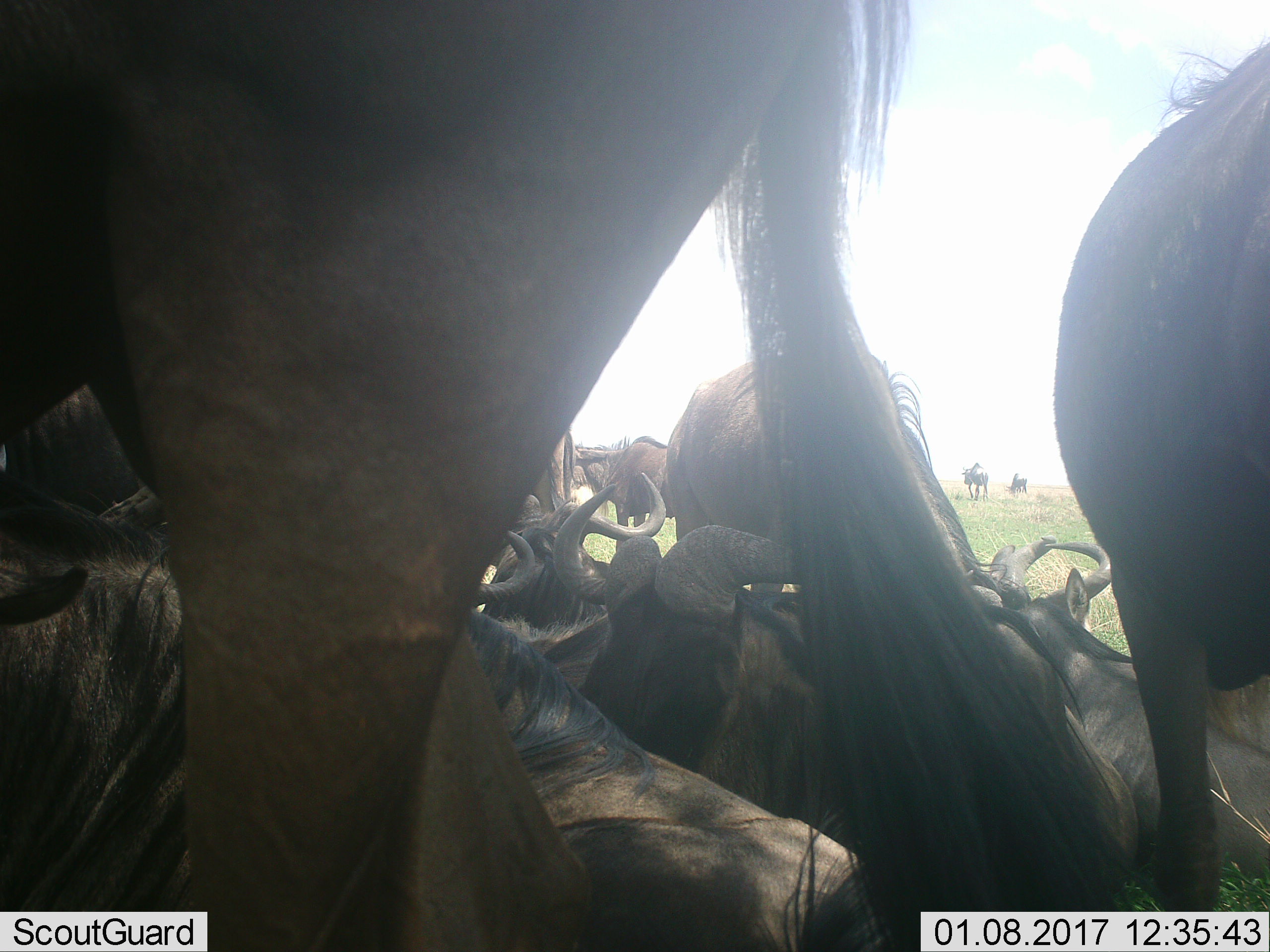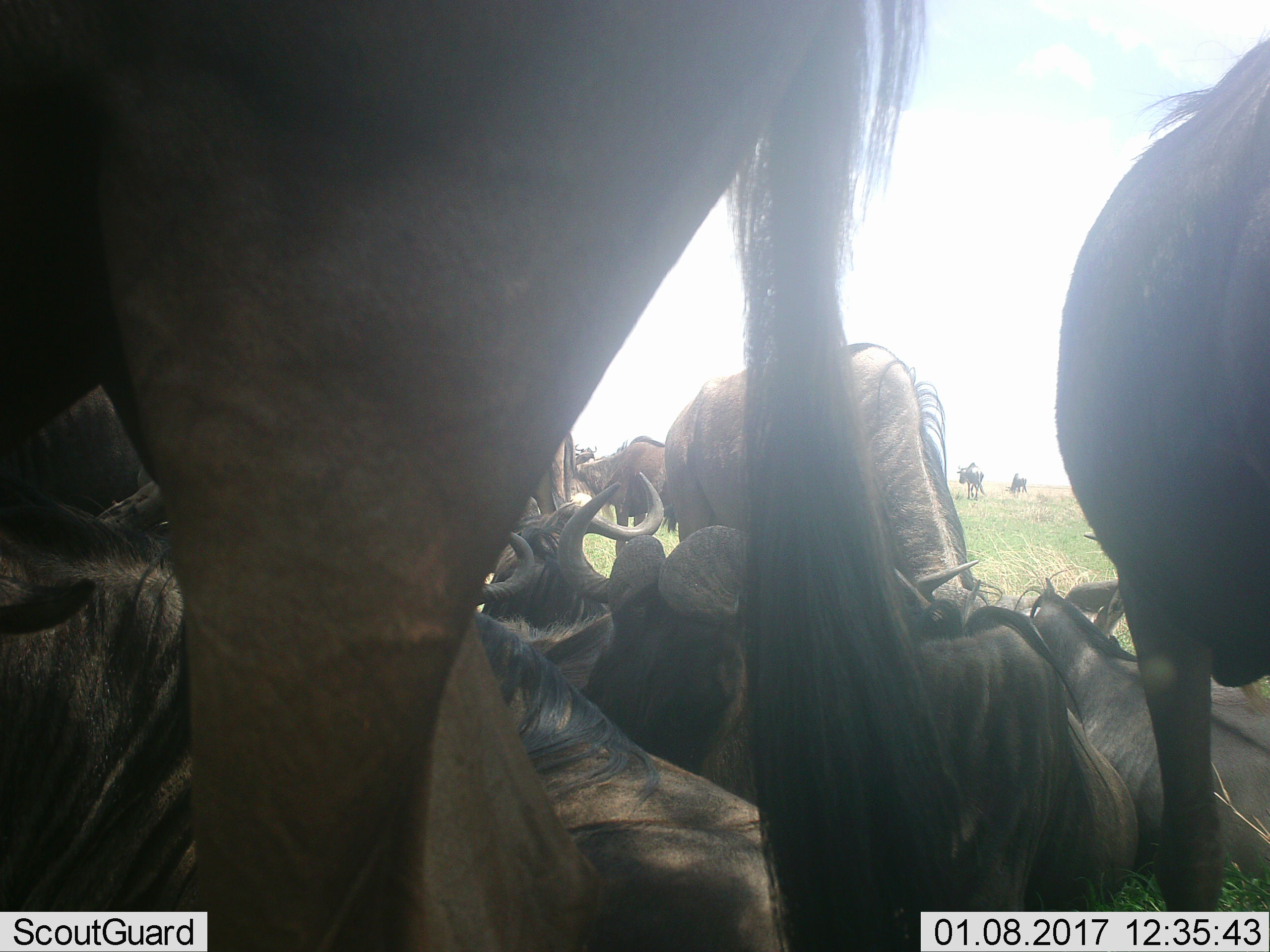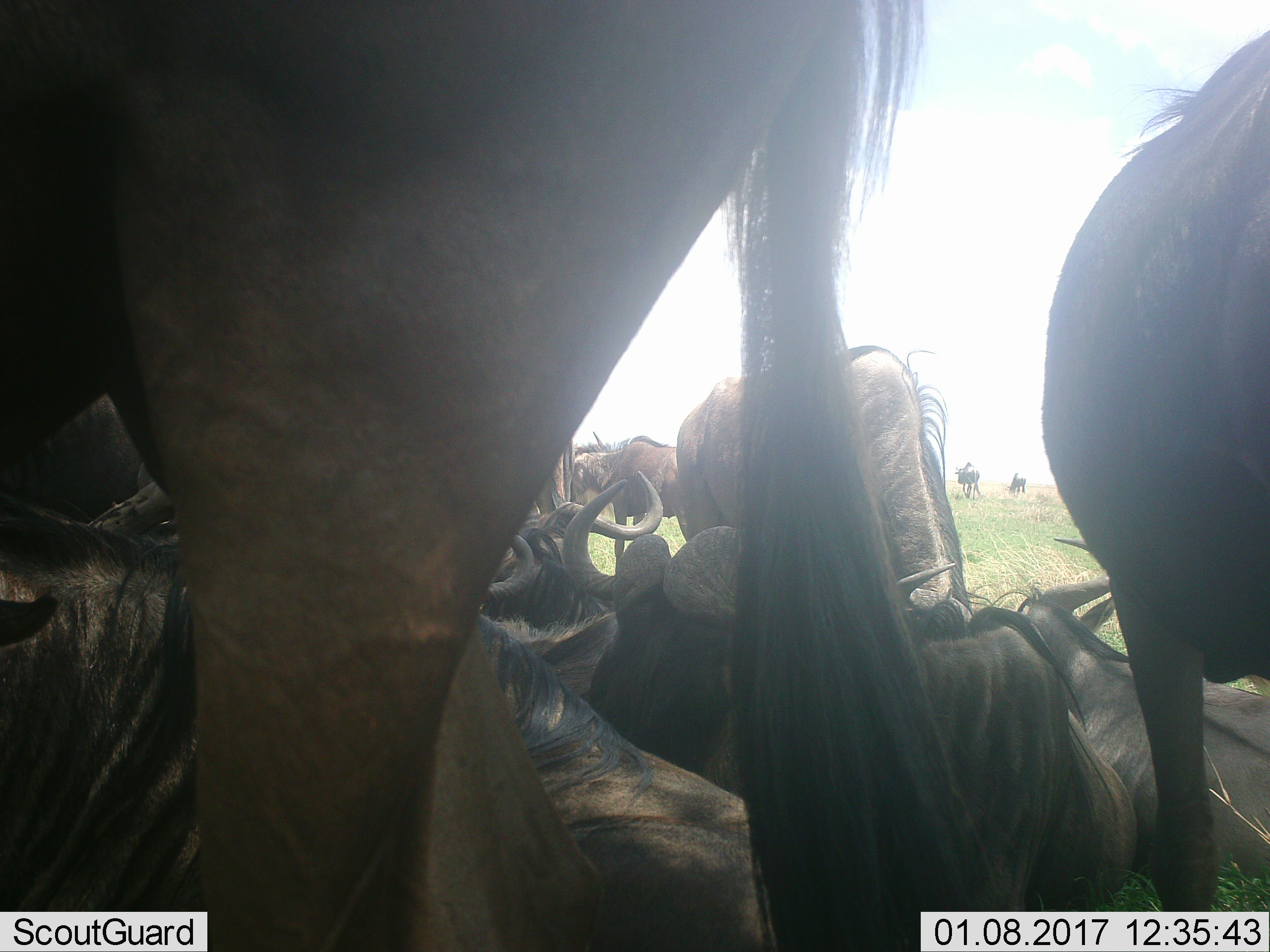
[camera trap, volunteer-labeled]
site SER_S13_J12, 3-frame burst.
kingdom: Animalia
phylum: Chordata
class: Mammalia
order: Artiodactyla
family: Bovidae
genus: Connochaetes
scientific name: Connochaetes taurinus taurinus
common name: blue wildebeest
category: wildebeestblue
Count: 11-50.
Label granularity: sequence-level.